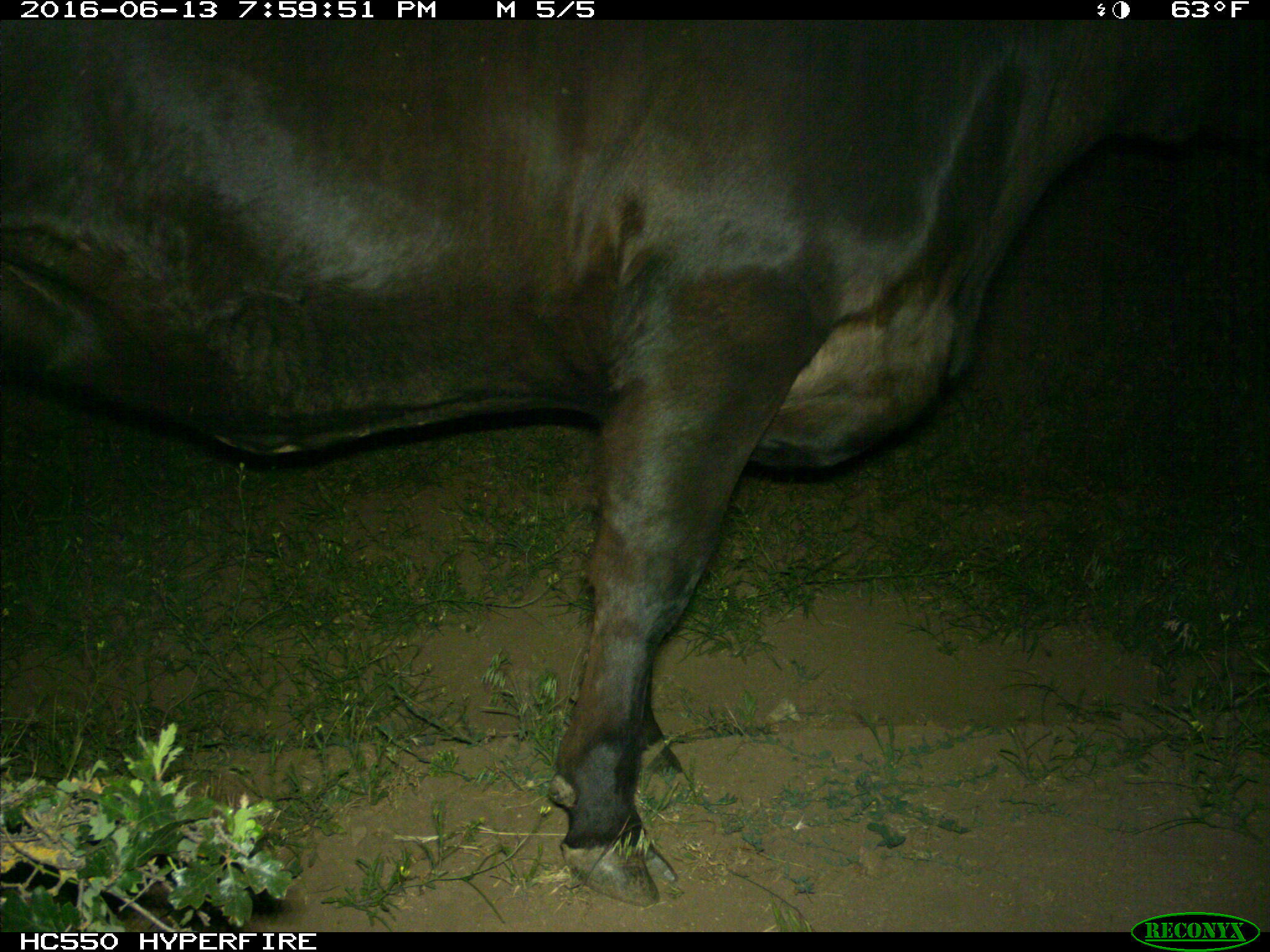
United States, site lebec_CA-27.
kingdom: Animalia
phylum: Chordata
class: Mammalia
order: Artiodactyla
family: Bovidae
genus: Bos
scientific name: Bos taurus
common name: domestic cow